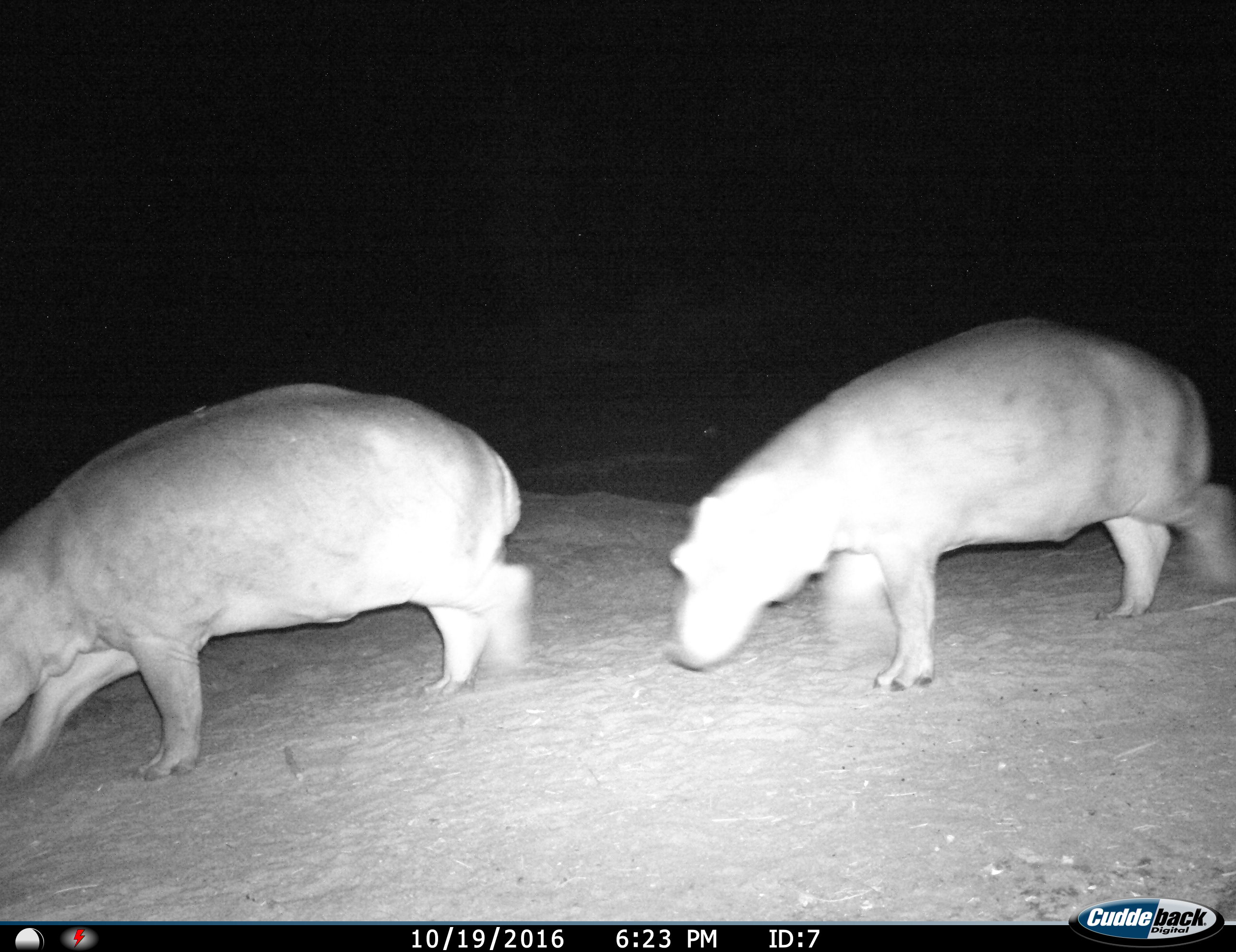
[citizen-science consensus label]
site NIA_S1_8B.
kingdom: Animalia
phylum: Chordata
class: Mammalia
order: Artiodactyla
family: Hippopotamidae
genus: Hippopotamus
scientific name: Hippopotamus amphibius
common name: hippopotamus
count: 2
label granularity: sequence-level